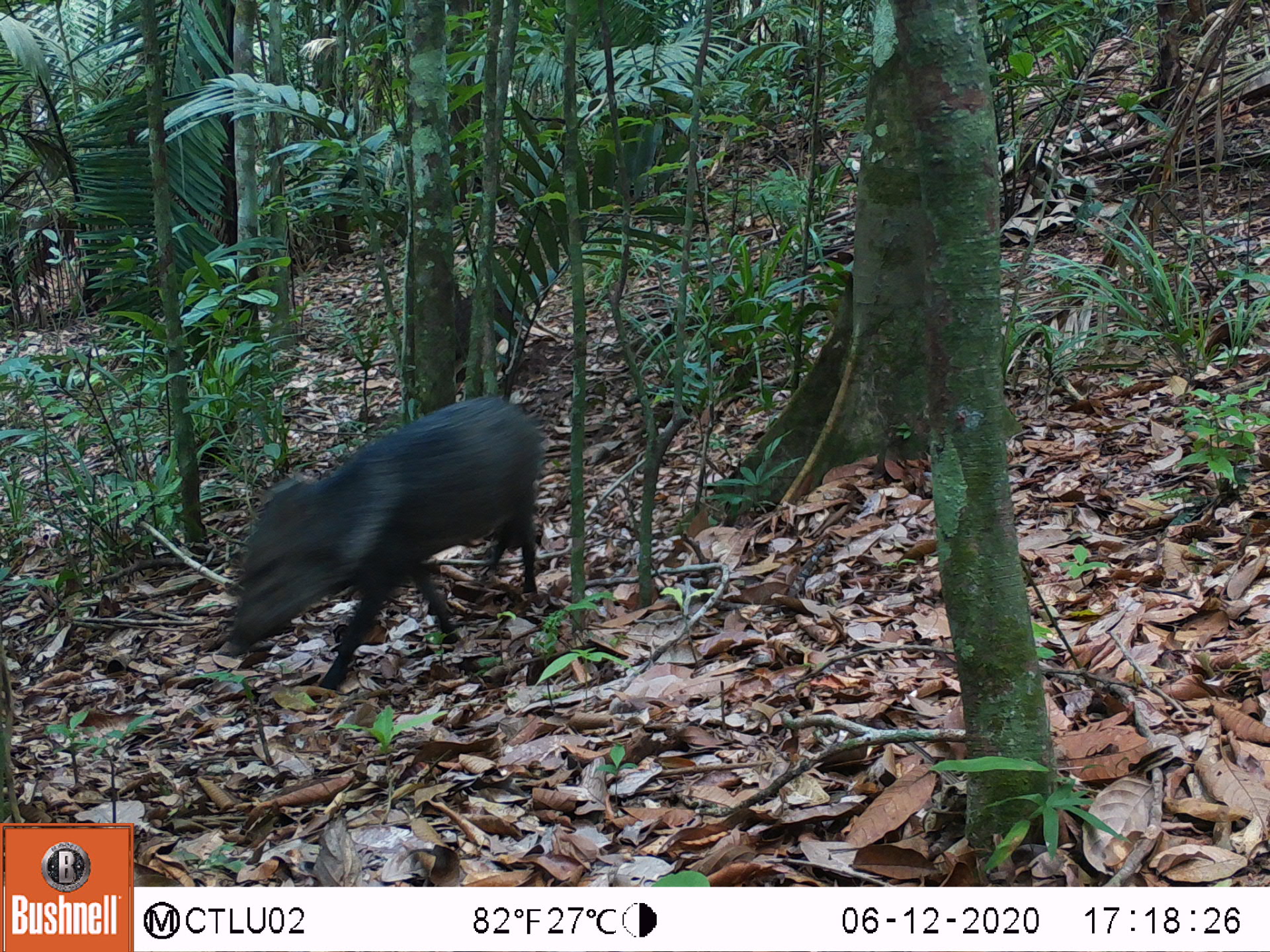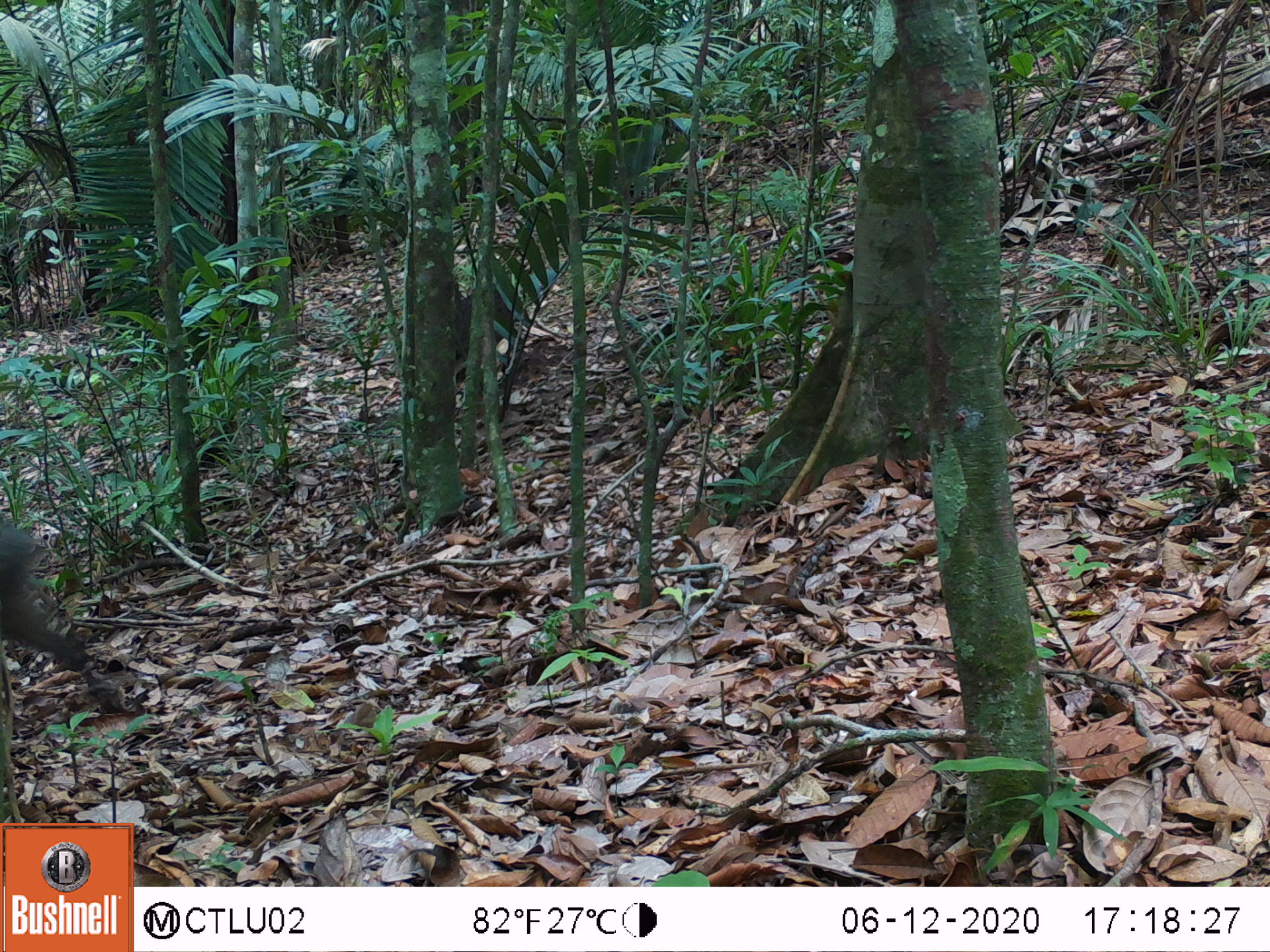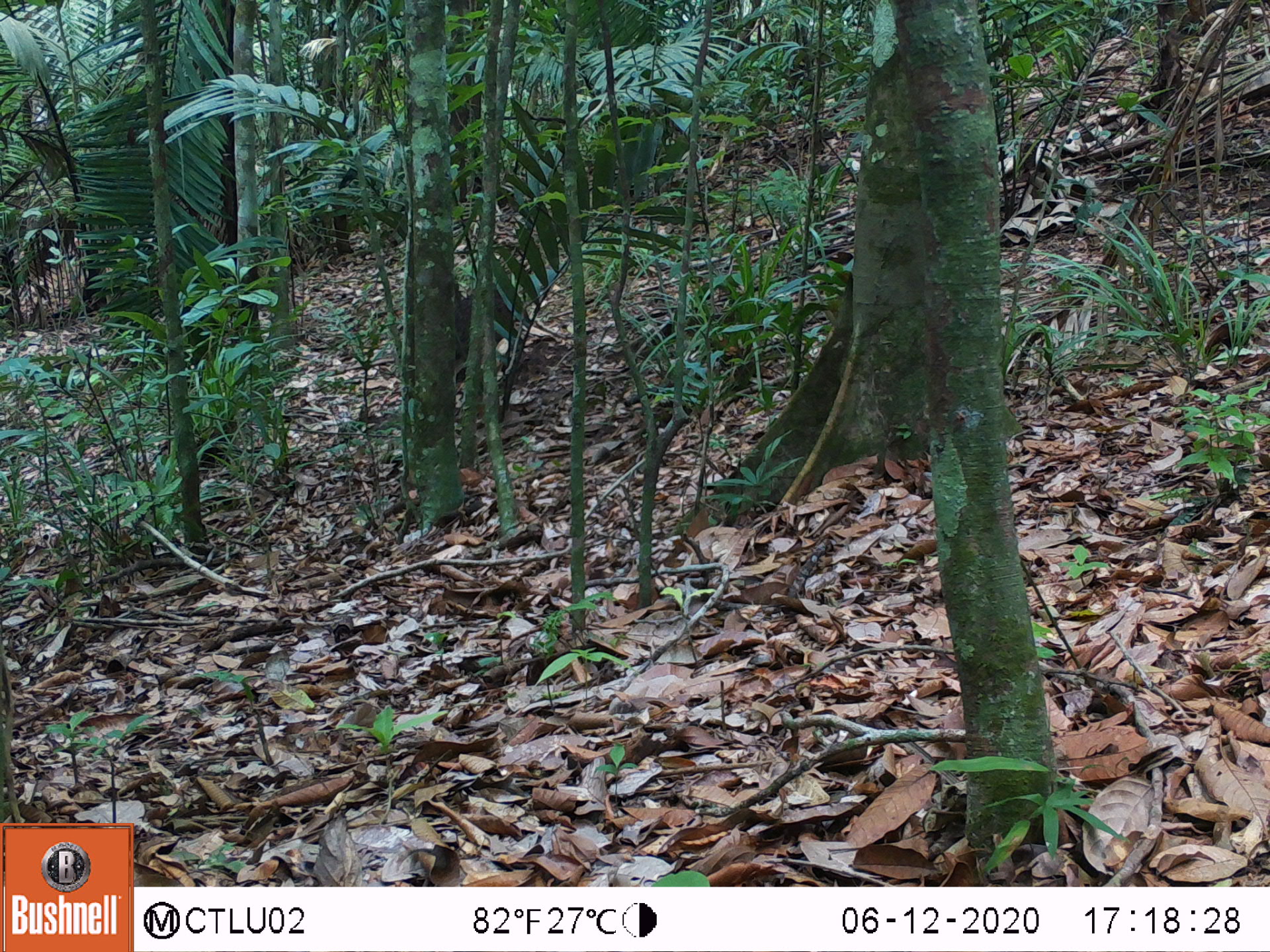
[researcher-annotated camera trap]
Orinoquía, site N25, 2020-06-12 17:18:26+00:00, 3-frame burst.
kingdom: Animalia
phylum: Chordata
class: Mammalia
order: Artiodactyla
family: Tayassuidae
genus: Pecari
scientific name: Pecari tajacu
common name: collared peccary